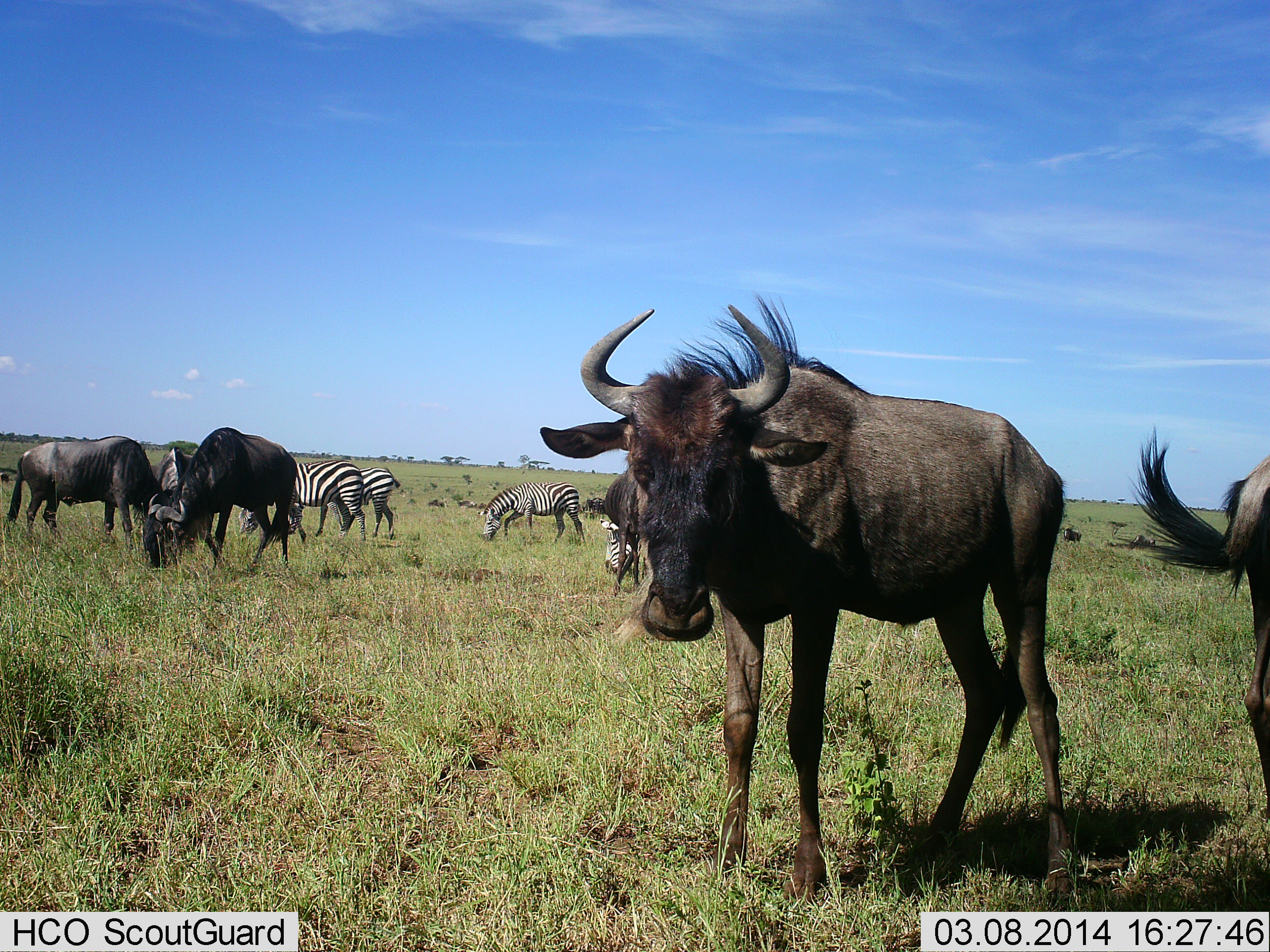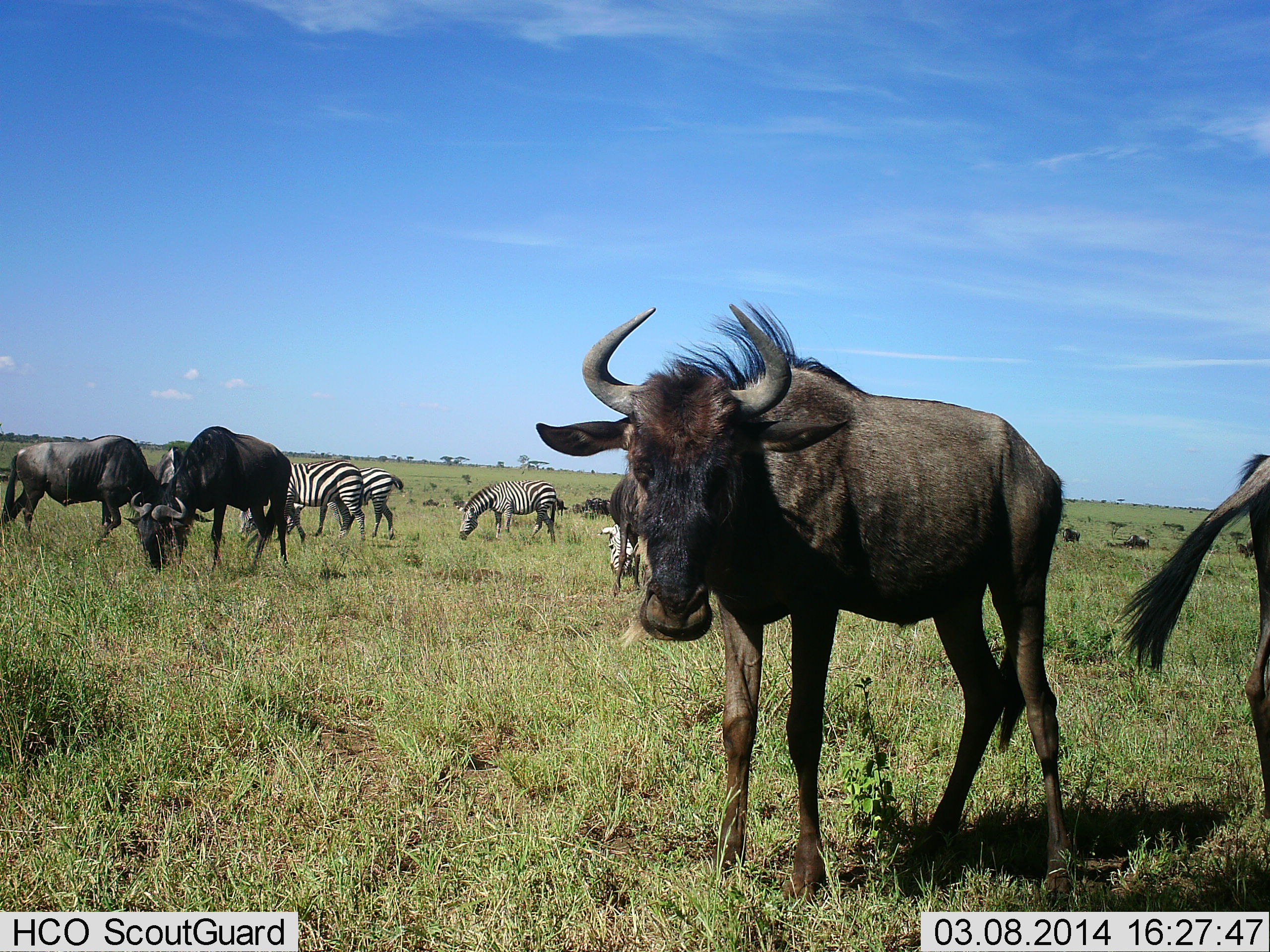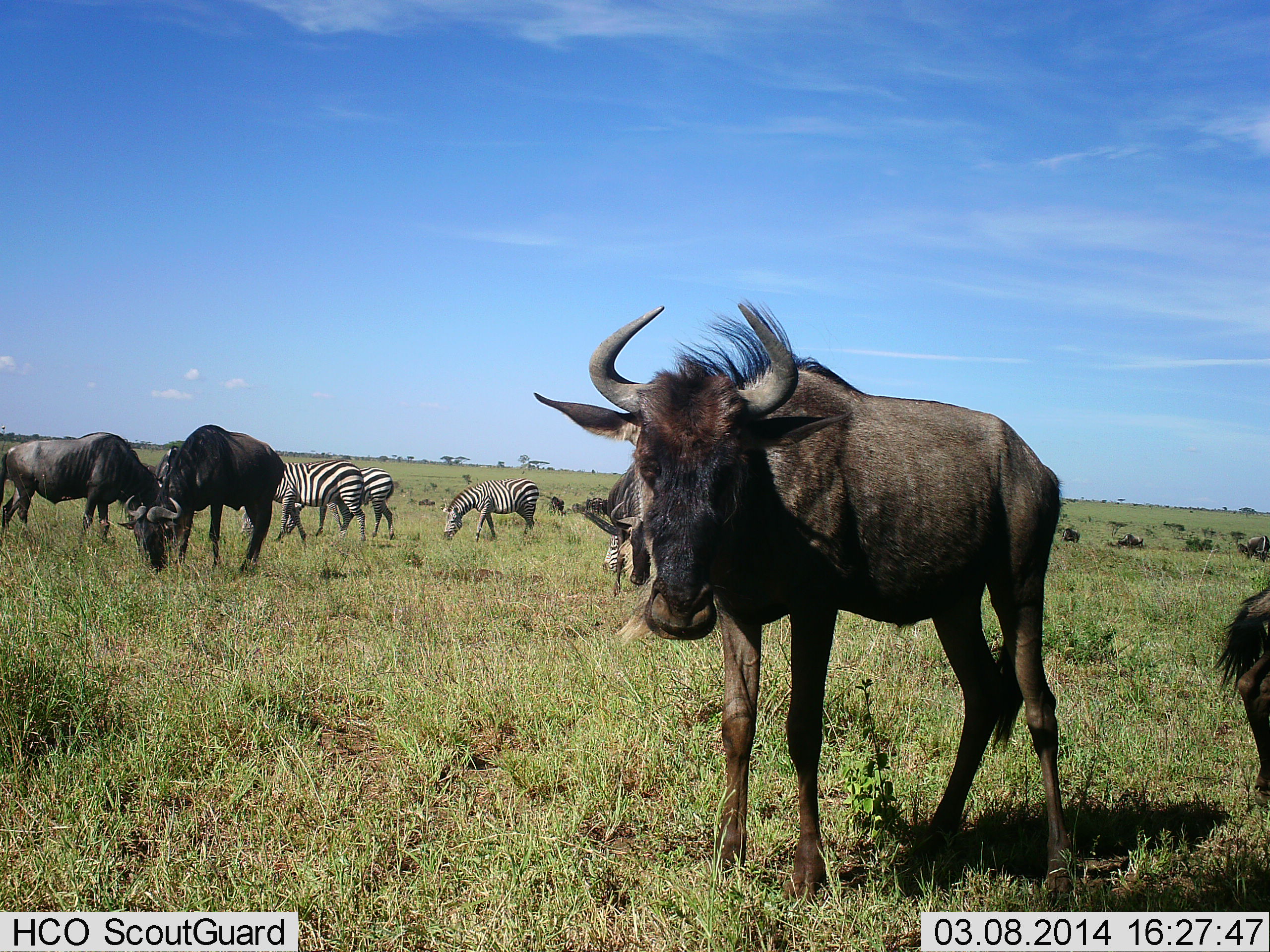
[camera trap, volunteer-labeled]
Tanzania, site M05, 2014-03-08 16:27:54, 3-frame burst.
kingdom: Animalia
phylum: Chordata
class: Mammalia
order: Artiodactyla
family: Bovidae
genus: Connochaetes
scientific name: Connochaetes taurinus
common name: blue wildebeest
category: wildebeest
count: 5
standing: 78%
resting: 4%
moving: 23%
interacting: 3%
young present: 1%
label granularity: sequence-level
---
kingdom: Animalia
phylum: Chordata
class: Mammalia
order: Perissodactyla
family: Equidae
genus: Equus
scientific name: Equus quagga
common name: plains zebra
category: zebra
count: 4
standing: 29%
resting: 1%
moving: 10%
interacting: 1%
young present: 1%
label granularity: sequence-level